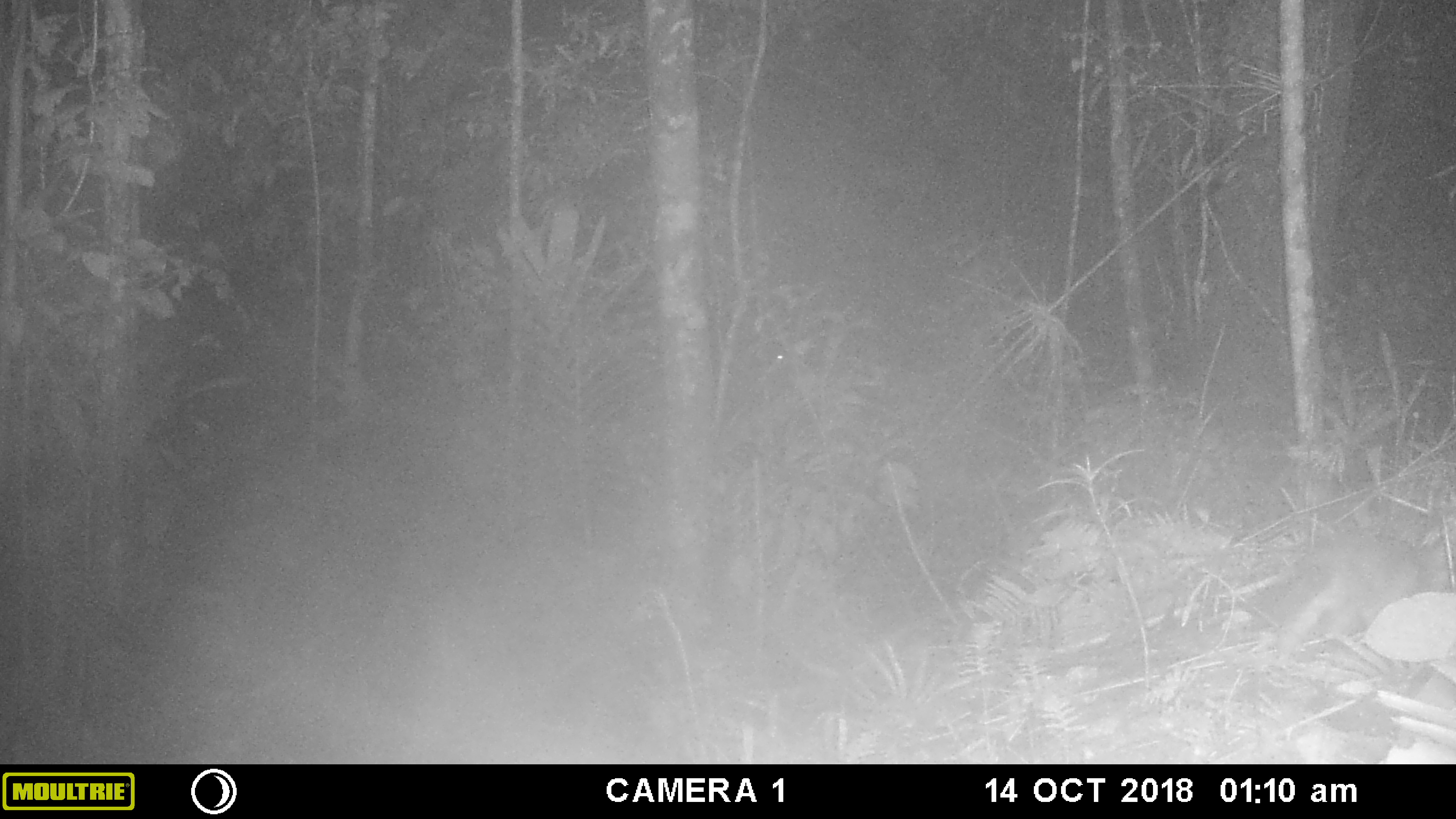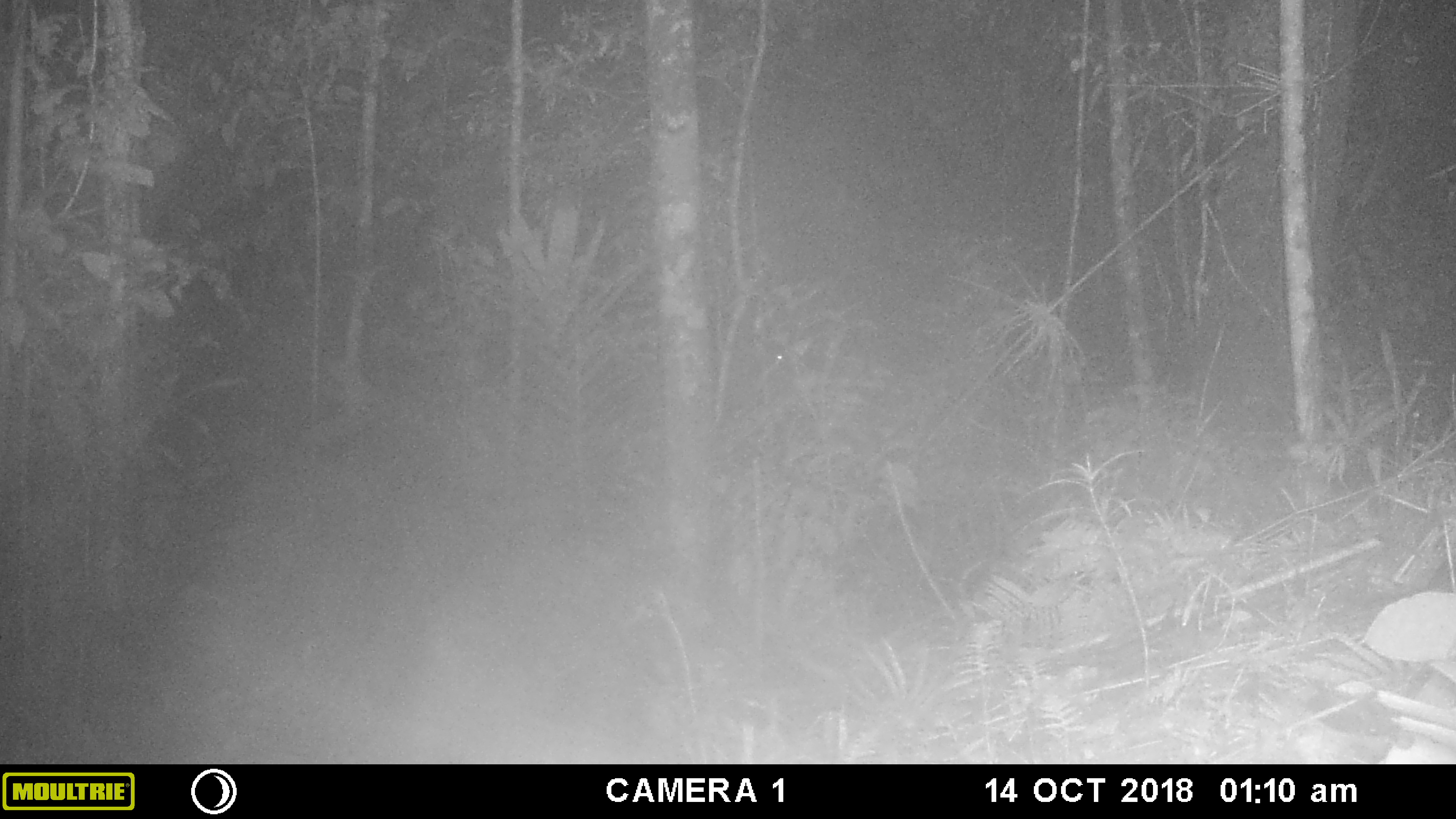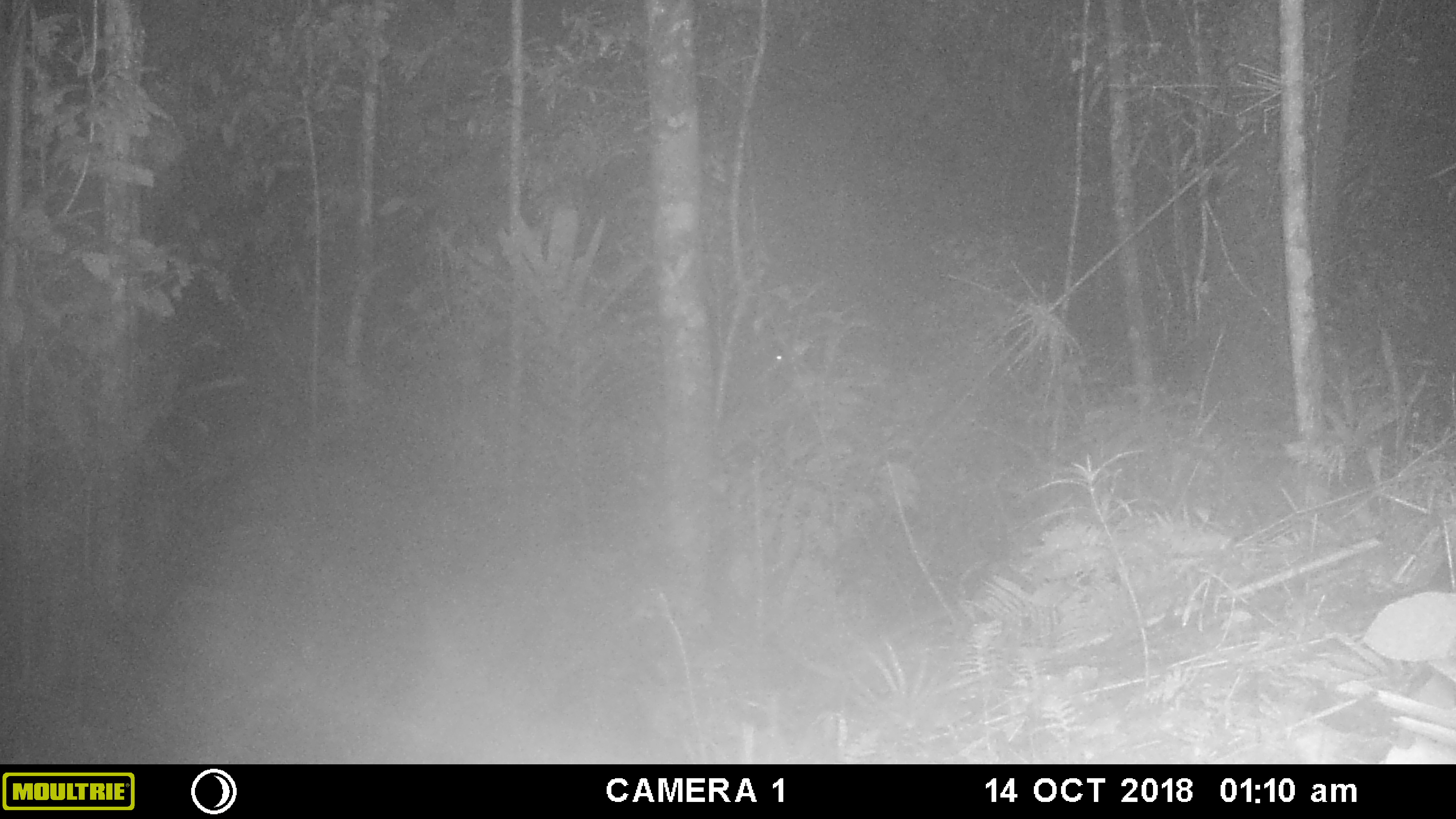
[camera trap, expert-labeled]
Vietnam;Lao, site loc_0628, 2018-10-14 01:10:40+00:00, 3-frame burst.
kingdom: Animalia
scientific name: Animalia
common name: animal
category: unidentified animal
Unidentified animal (animal) (Animalia). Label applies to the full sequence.